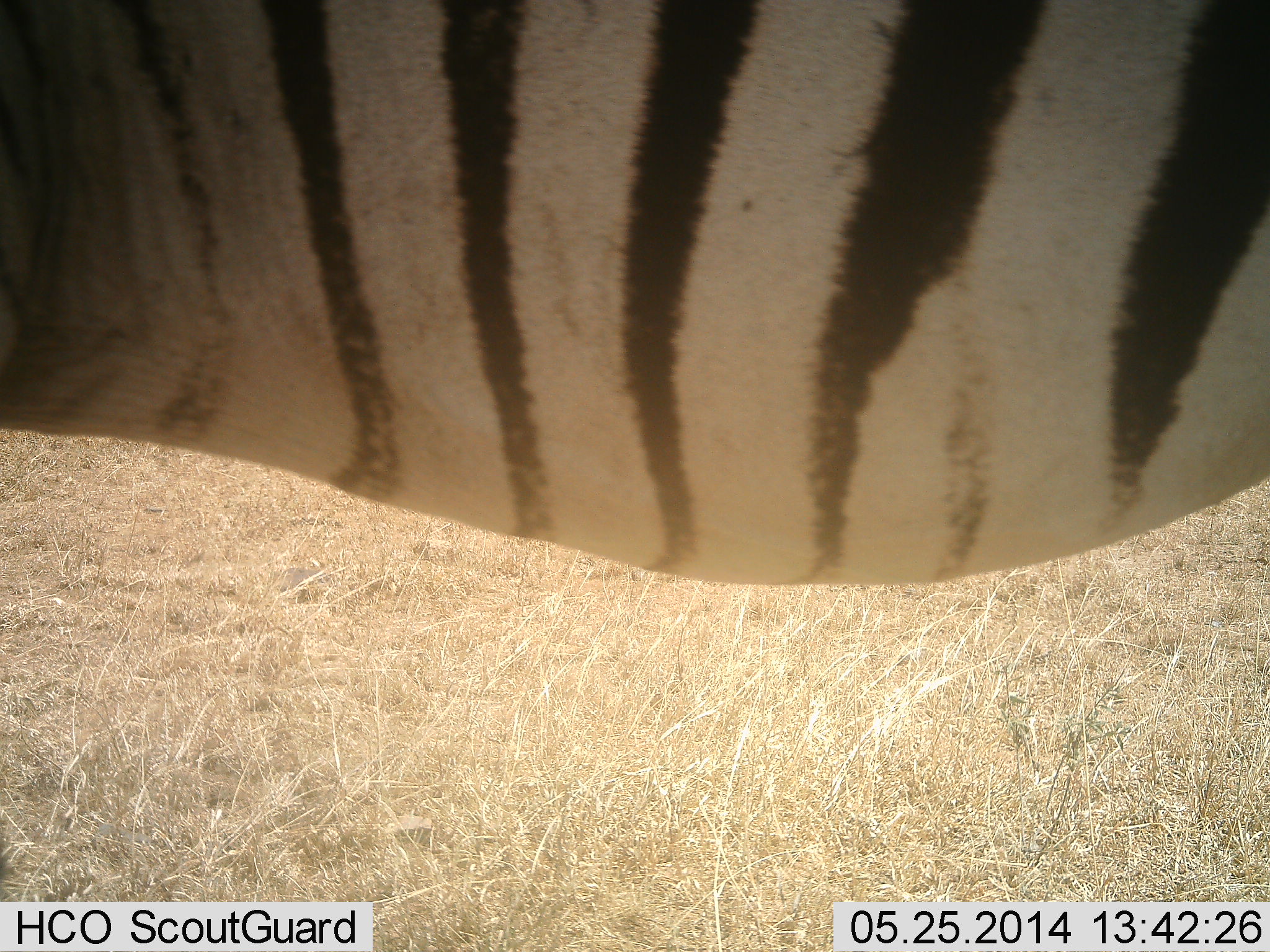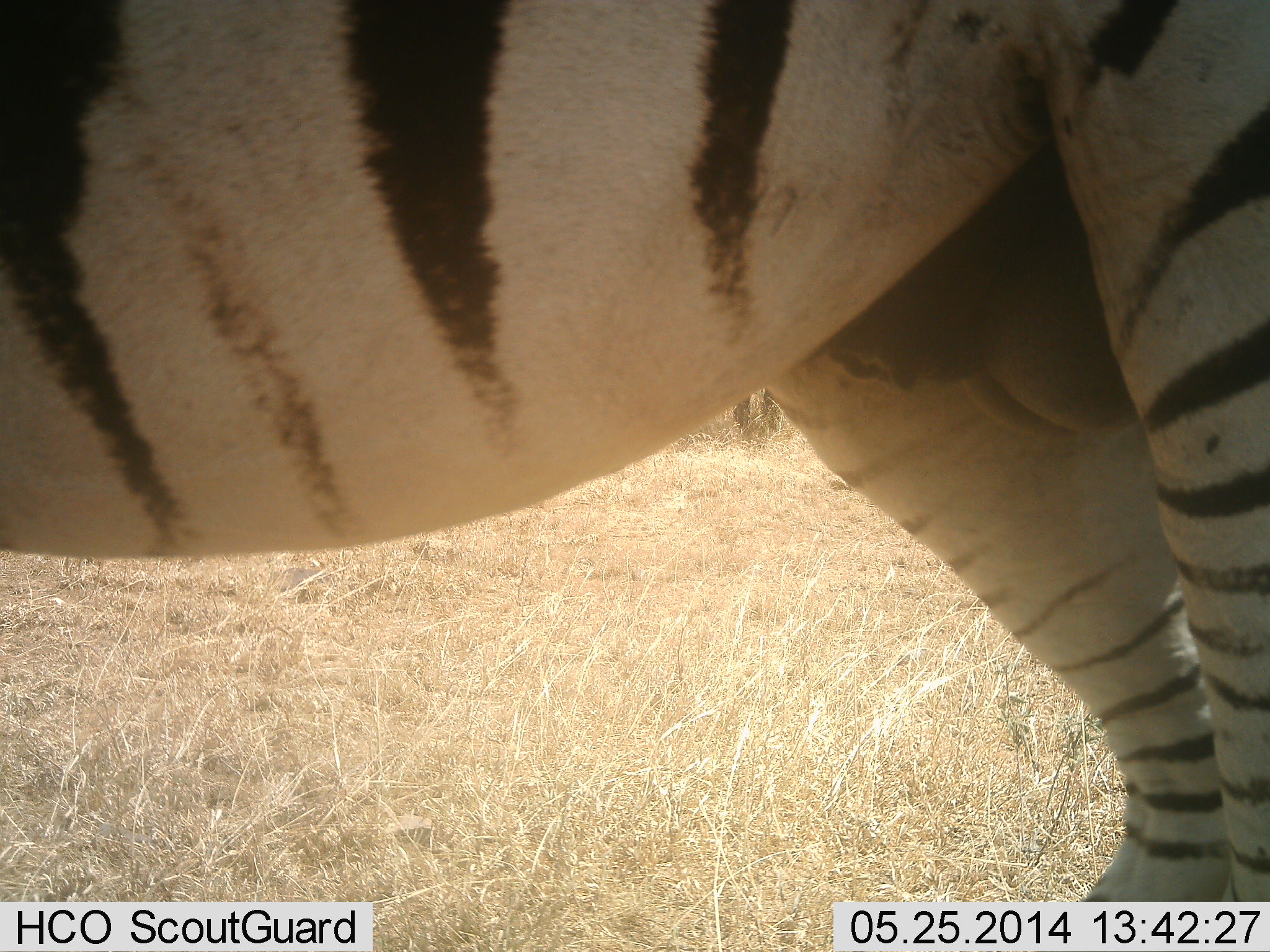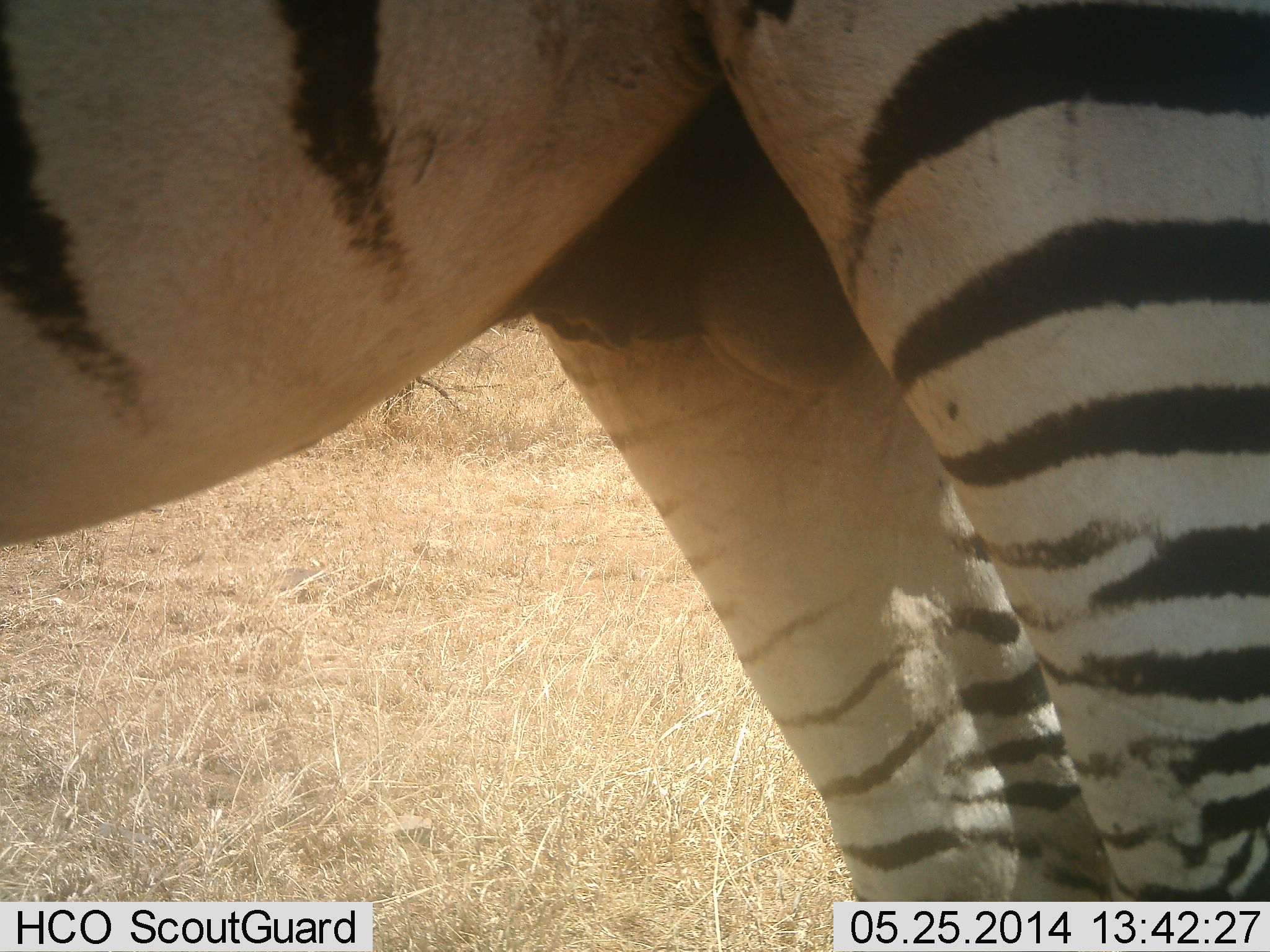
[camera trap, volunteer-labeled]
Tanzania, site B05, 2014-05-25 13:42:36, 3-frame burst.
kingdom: Animalia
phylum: Chordata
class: Mammalia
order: Perissodactyla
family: Equidae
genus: Equus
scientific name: Equus quagga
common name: plains zebra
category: zebra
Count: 1.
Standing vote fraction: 90%.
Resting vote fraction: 10%.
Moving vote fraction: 10%.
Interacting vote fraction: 0%.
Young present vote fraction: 0%.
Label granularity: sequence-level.